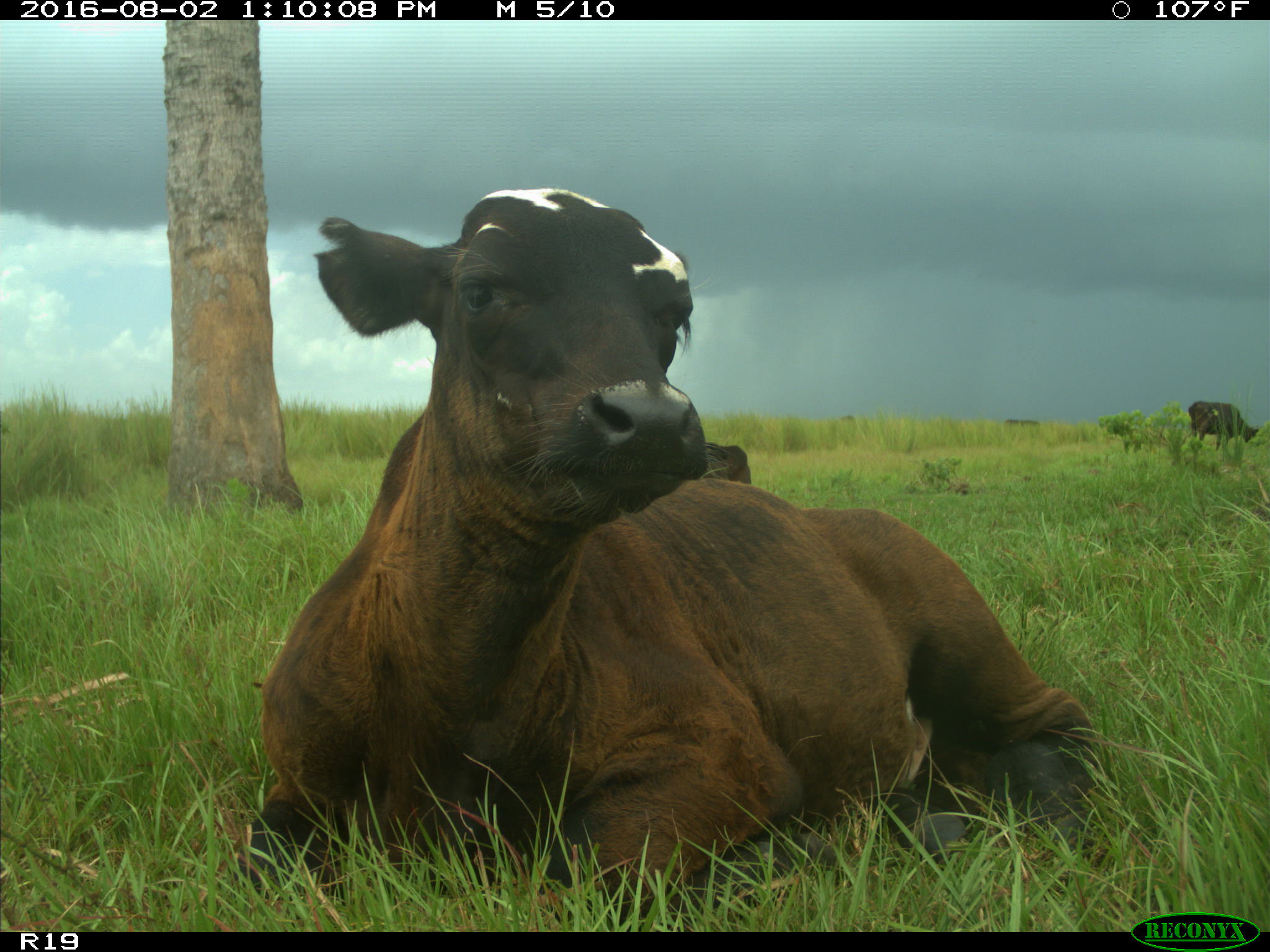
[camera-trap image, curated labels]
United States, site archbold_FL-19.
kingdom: Animalia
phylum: Chordata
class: Mammalia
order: Artiodactyla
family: Bovidae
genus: Bos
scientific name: Bos taurus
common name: domestic cow